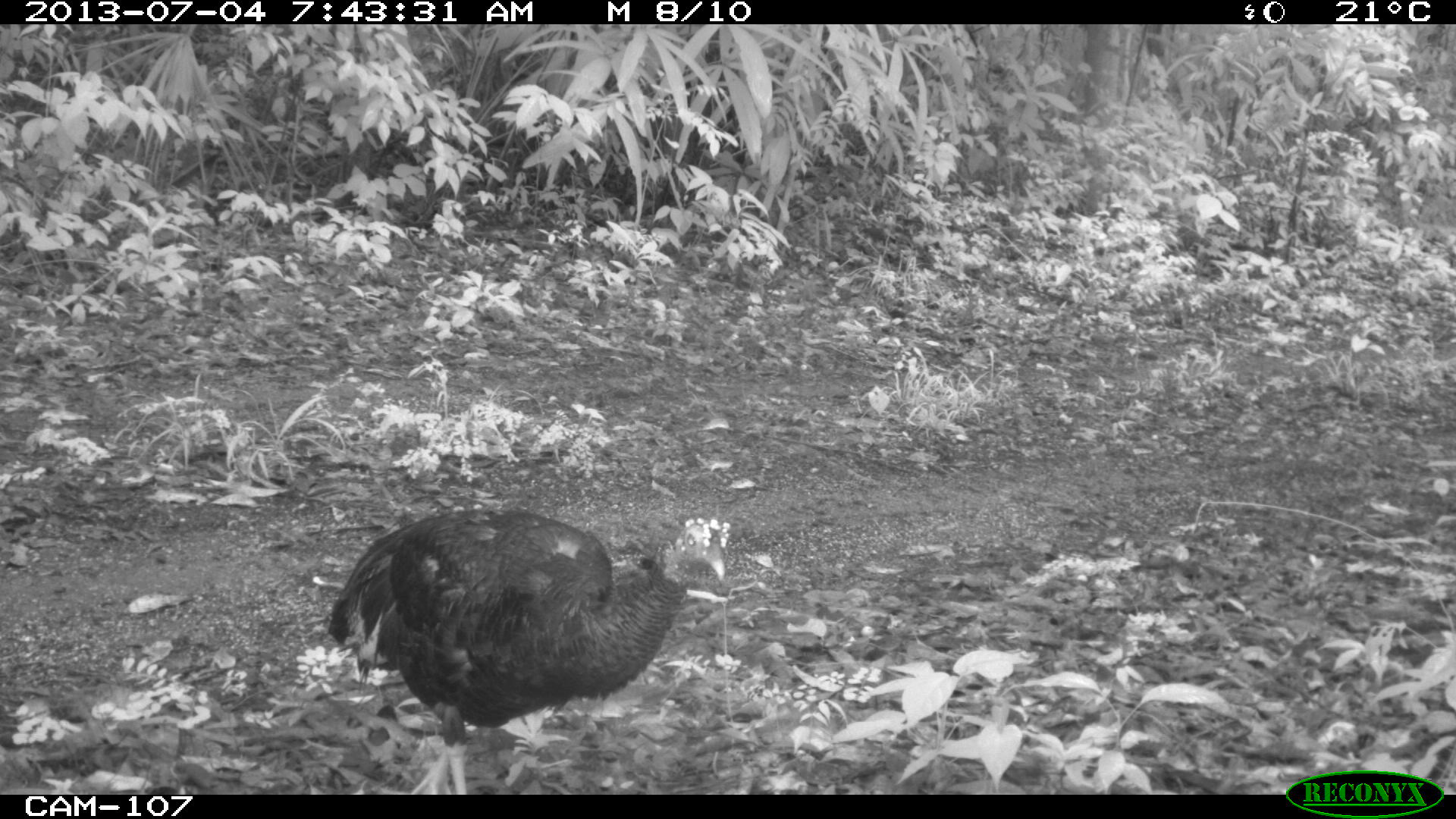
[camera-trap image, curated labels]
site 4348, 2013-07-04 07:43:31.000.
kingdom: Animalia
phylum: Chordata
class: Aves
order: Galliformes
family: Phasianidae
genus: Meleagris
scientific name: Meleagris ocellata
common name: ocellated turkey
Meleagris ocellata (ocellated turkey), count 1, sex female.